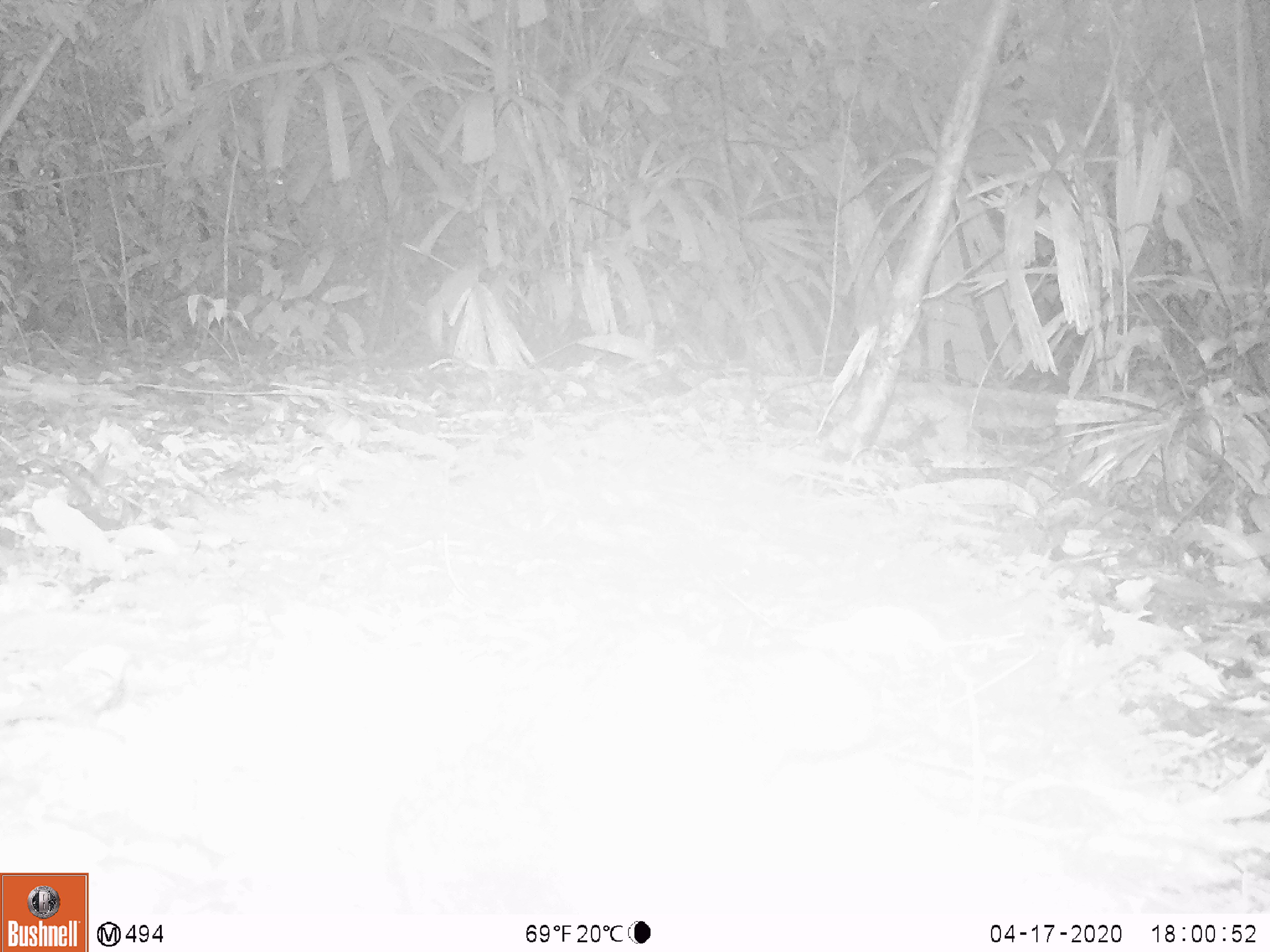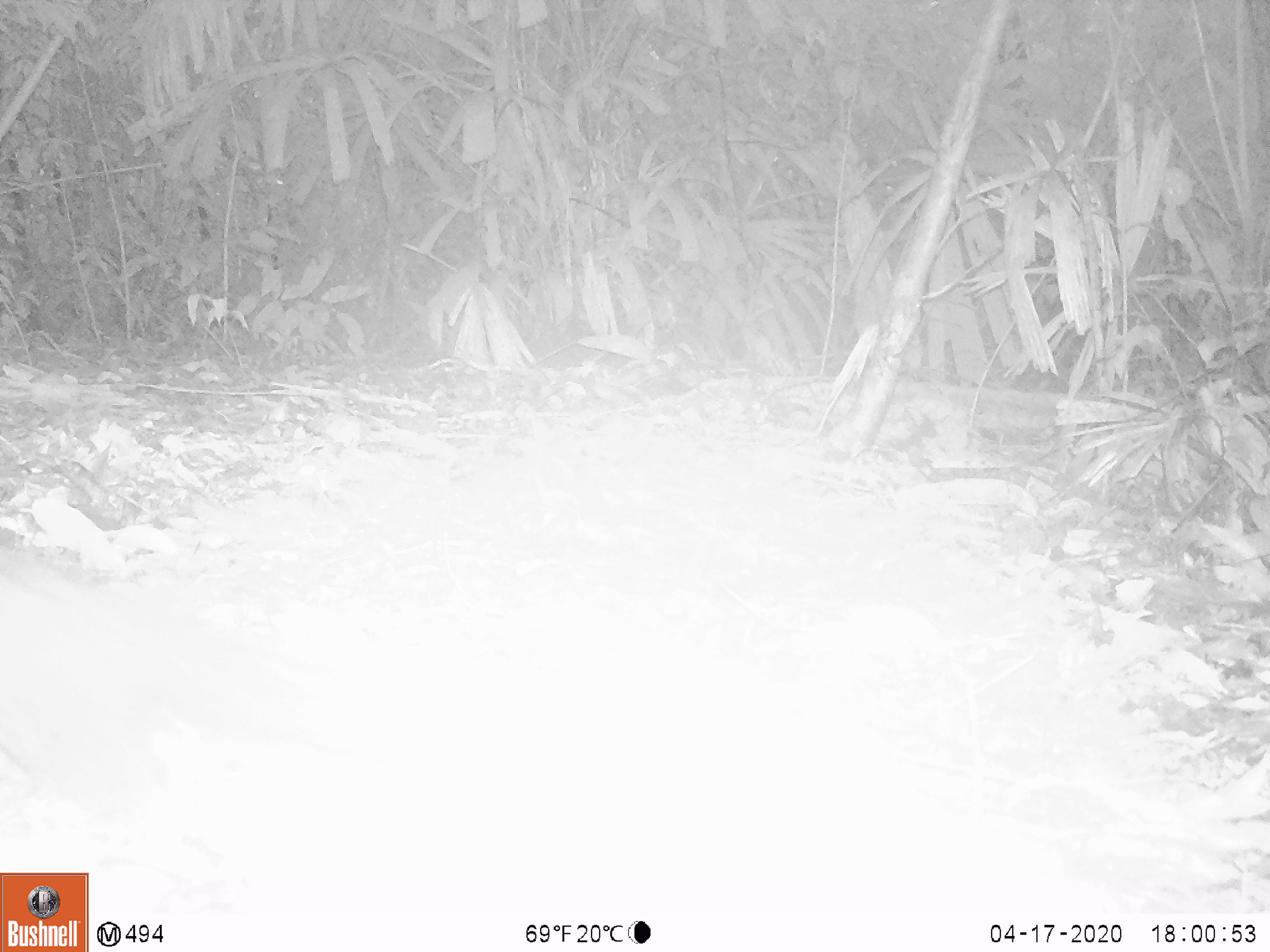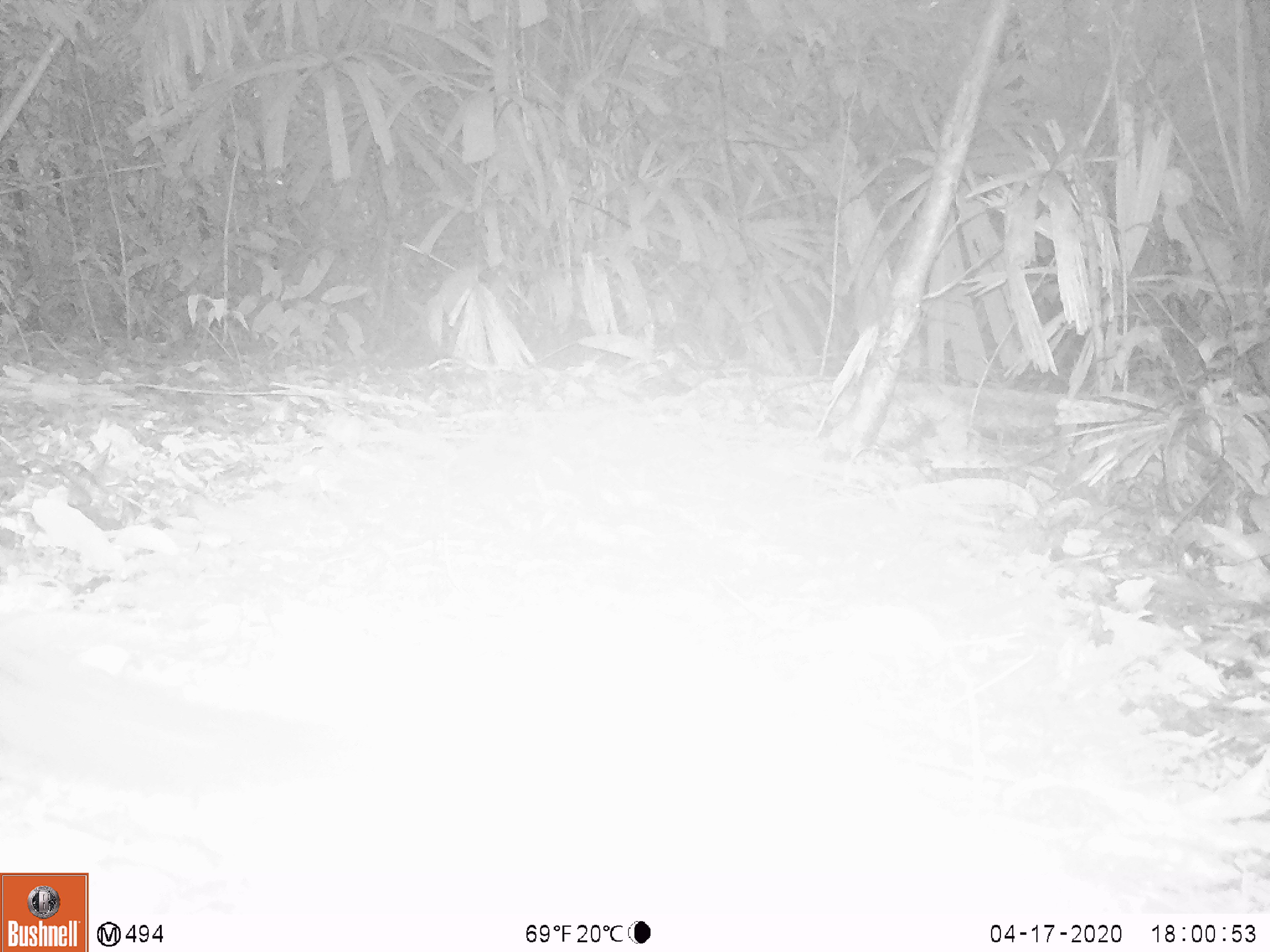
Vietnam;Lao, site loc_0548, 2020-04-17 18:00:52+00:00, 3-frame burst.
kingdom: Animalia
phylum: Chordata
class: Mammalia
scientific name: Mammalia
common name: mammal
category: unidentified small mammal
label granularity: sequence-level